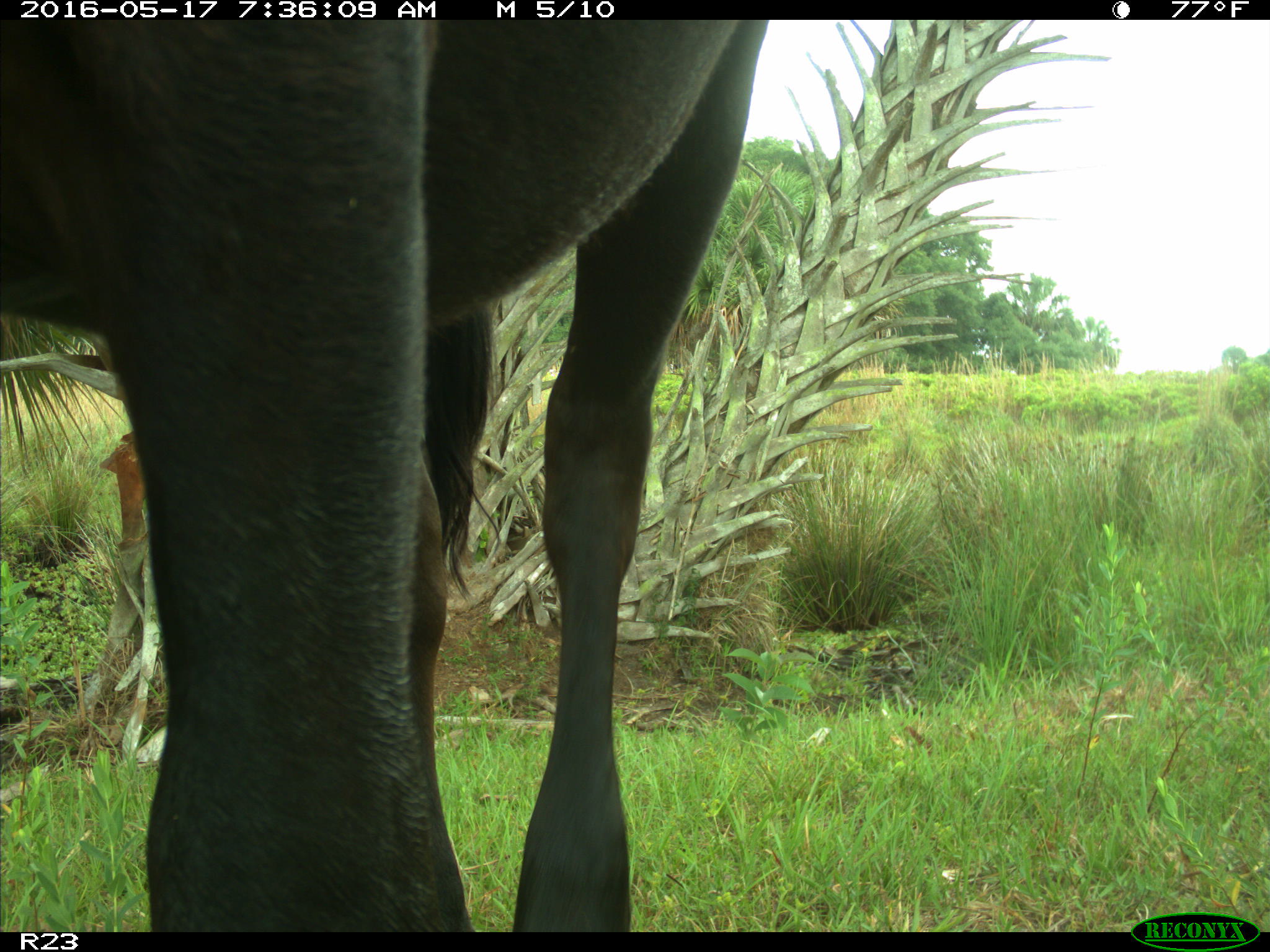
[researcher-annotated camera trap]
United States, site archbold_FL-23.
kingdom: Animalia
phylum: Chordata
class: Mammalia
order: Artiodactyla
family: Bovidae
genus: Bos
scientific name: Bos taurus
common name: domestic cow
Bos taurus (domestic cow).